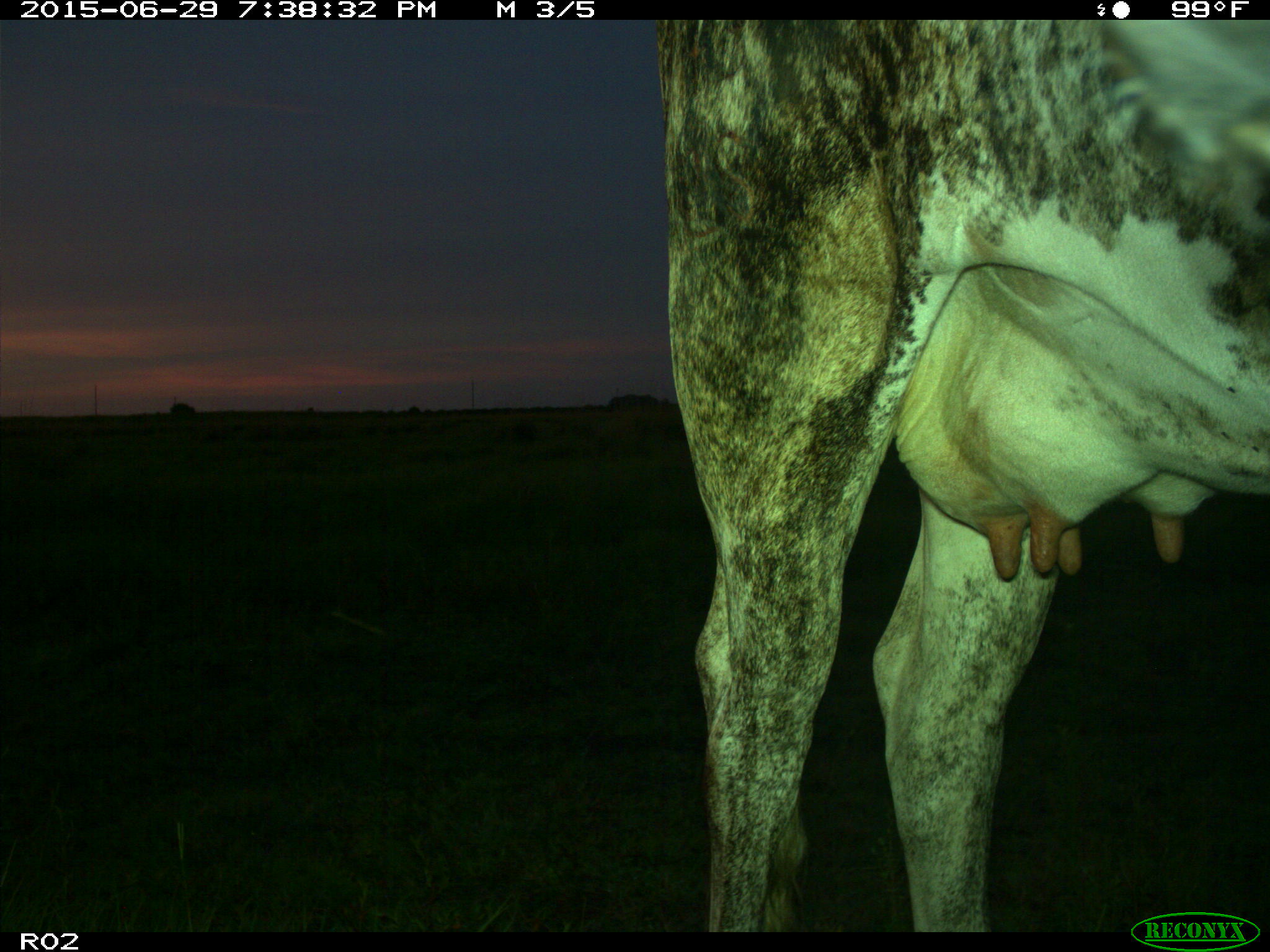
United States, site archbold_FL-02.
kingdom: Animalia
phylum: Chordata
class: Mammalia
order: Artiodactyla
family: Bovidae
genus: Bos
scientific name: Bos taurus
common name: domestic cow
Bos taurus (domestic cow).